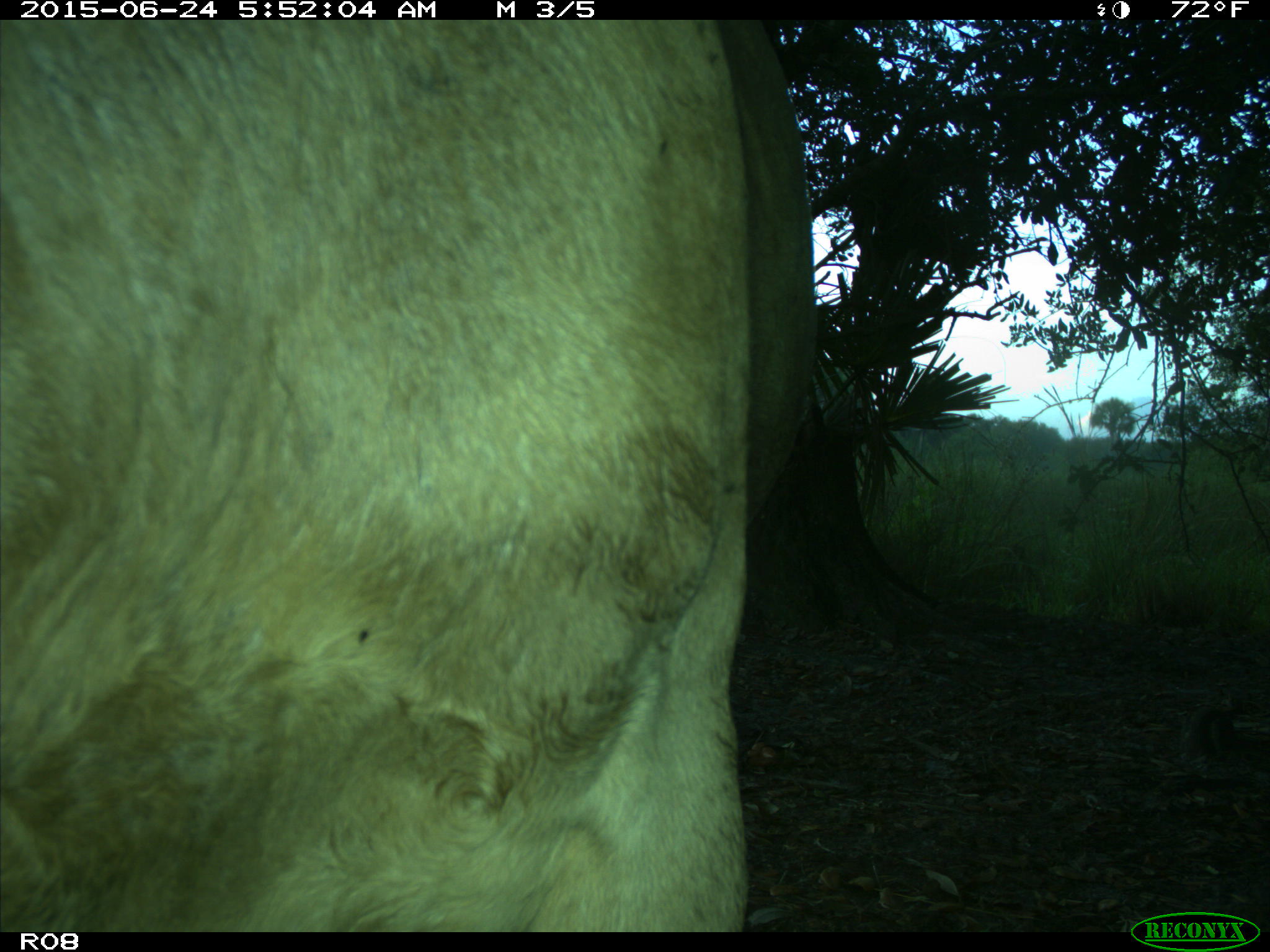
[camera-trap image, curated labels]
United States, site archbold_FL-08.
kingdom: Animalia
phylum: Chordata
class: Mammalia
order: Artiodactyla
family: Bovidae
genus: Bos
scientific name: Bos taurus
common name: domestic cow